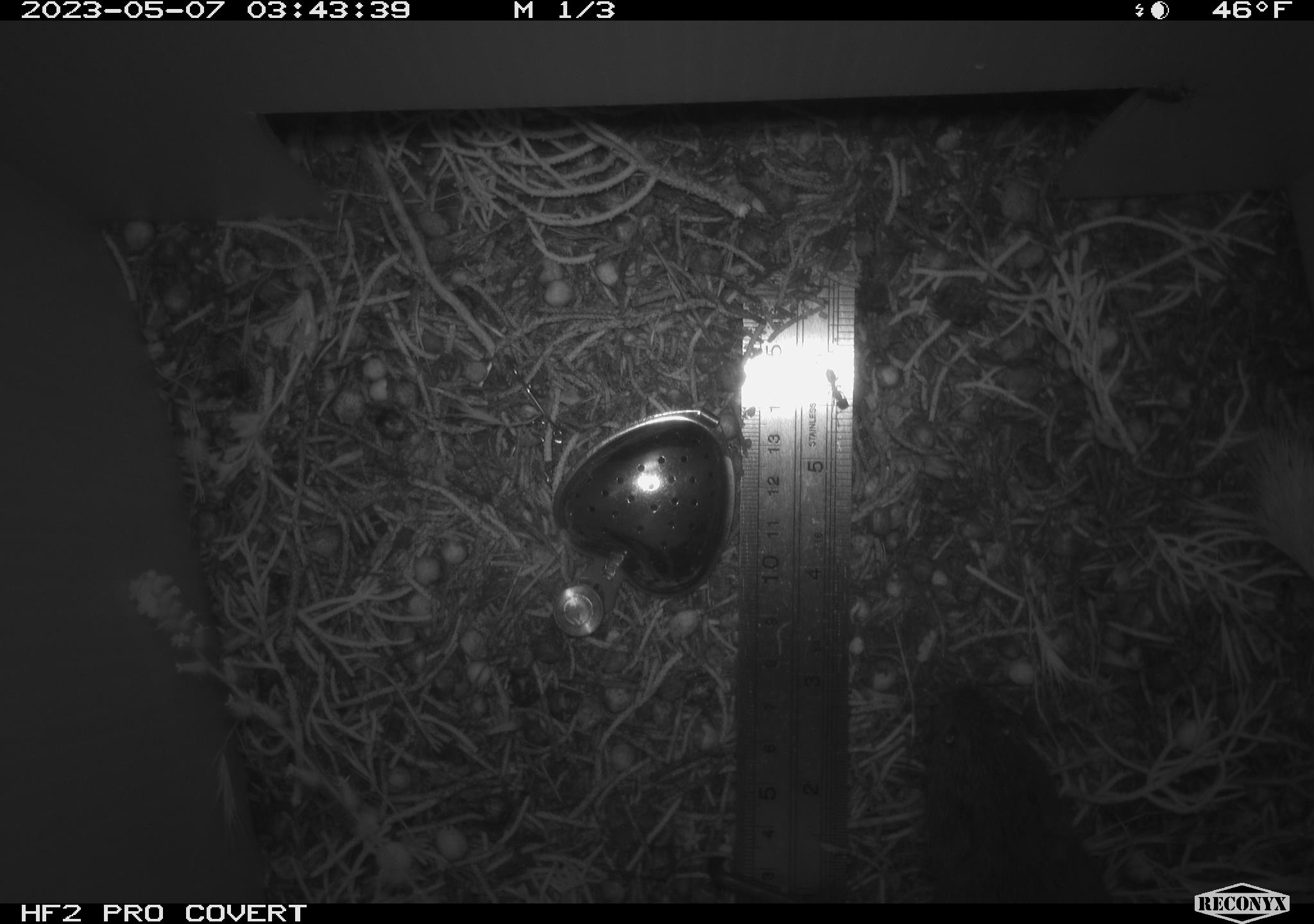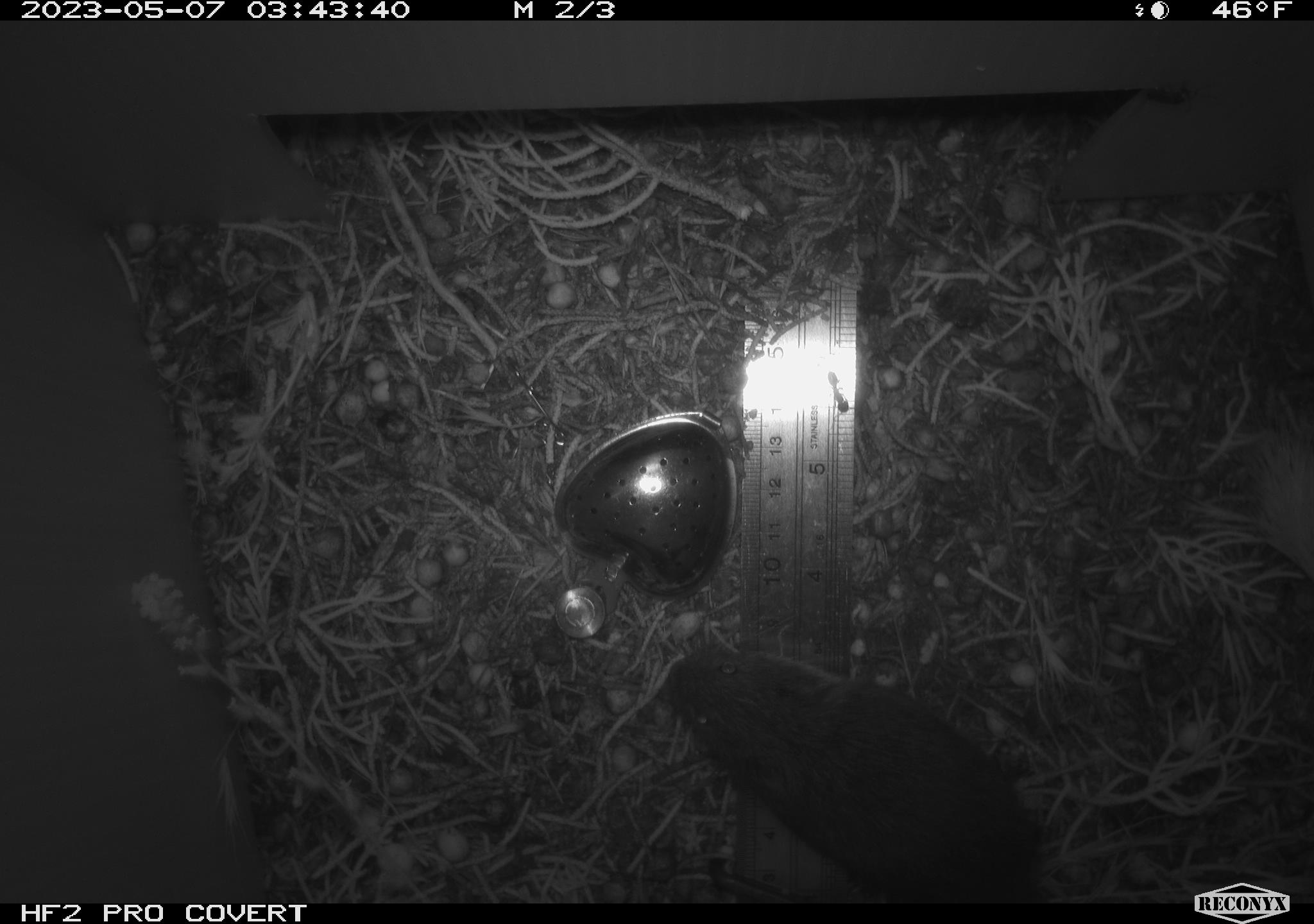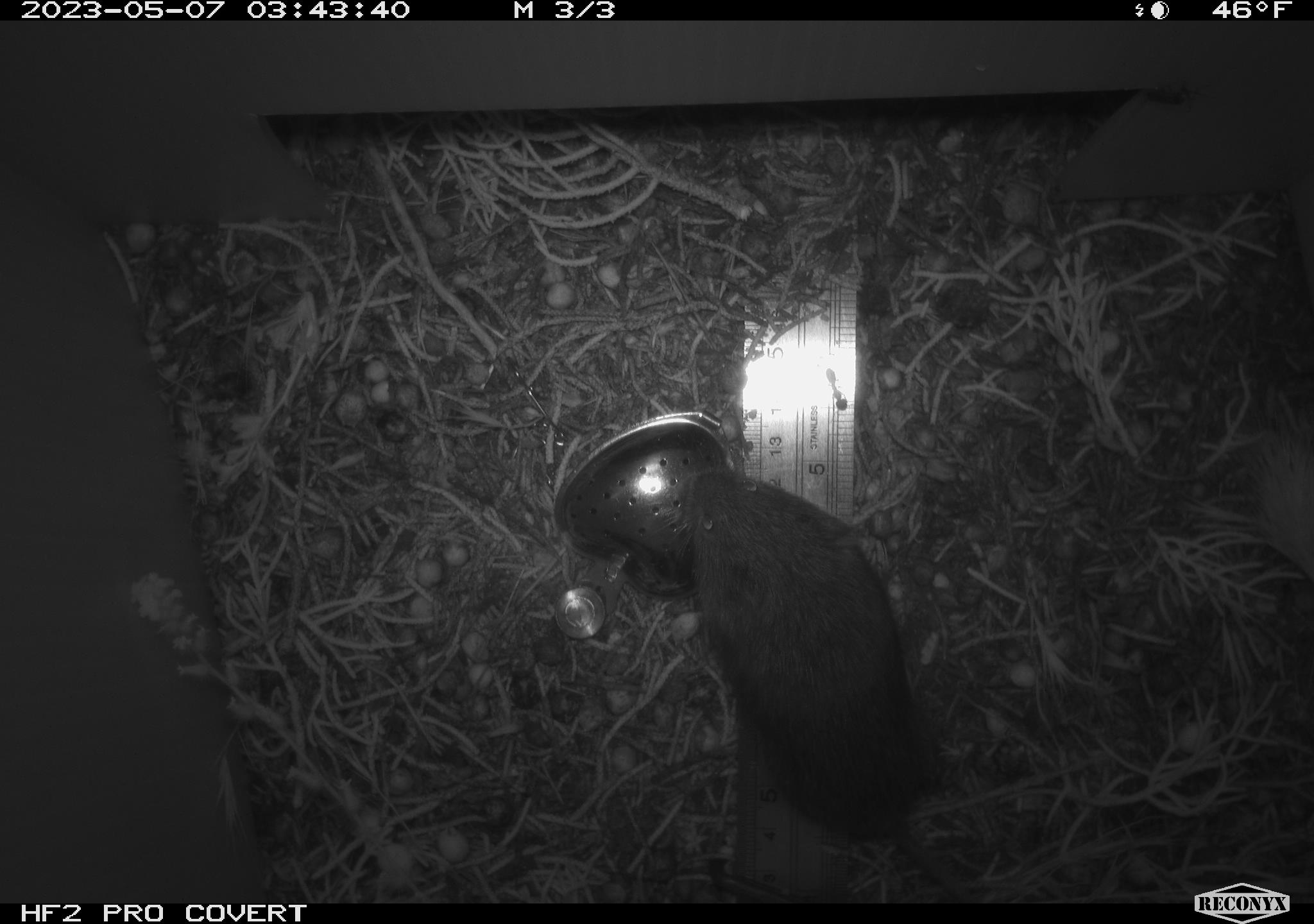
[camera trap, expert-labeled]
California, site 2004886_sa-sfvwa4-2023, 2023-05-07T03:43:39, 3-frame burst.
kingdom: Animalia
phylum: Chordata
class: Mammalia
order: Rodentia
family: Cricetidae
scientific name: Cricetidae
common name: hamsters, voles, lemmings, and allies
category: cricetidae family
Cricetidae family (hamsters, voles, lemmings, and allies) (Cricetidae).